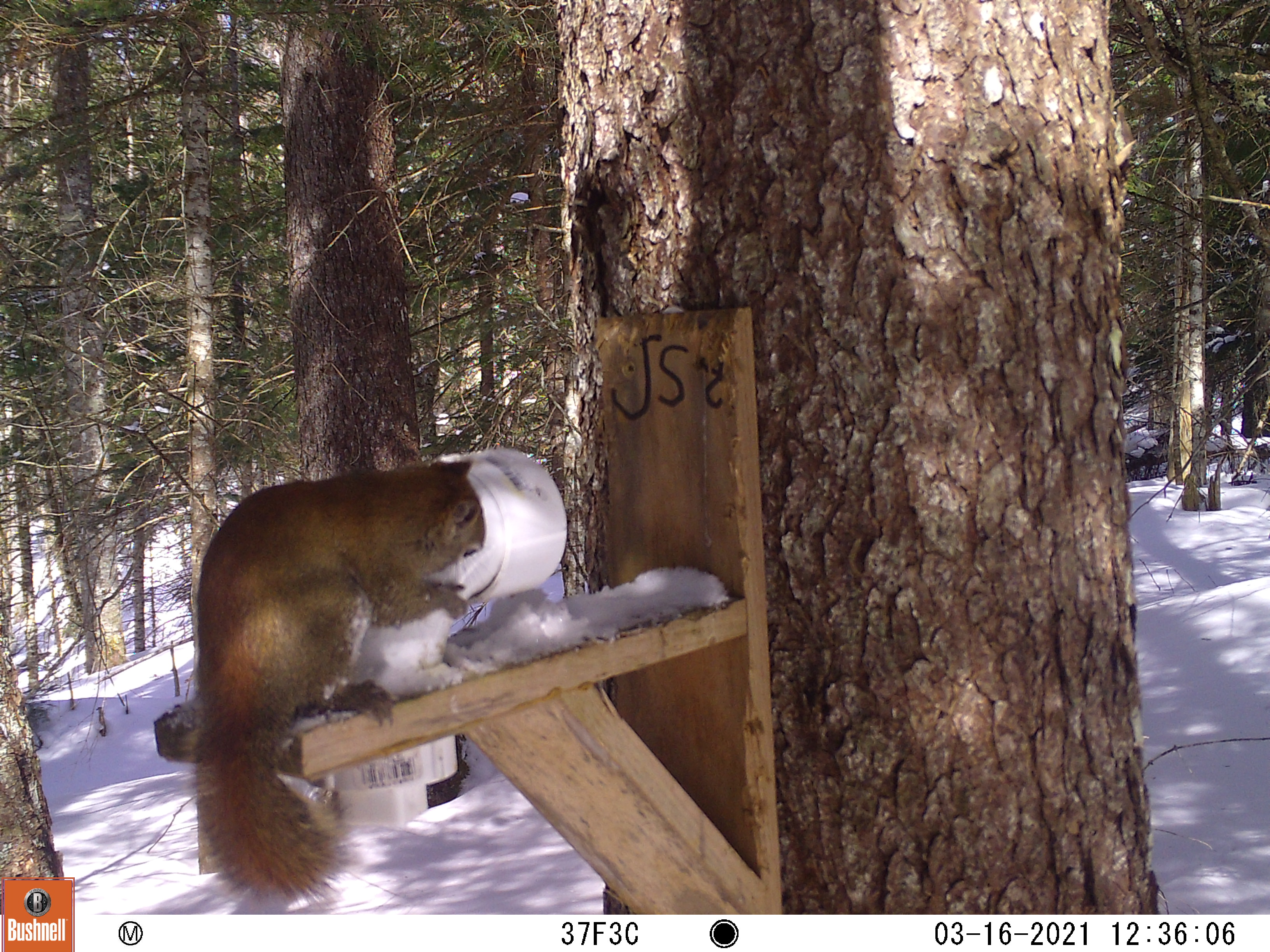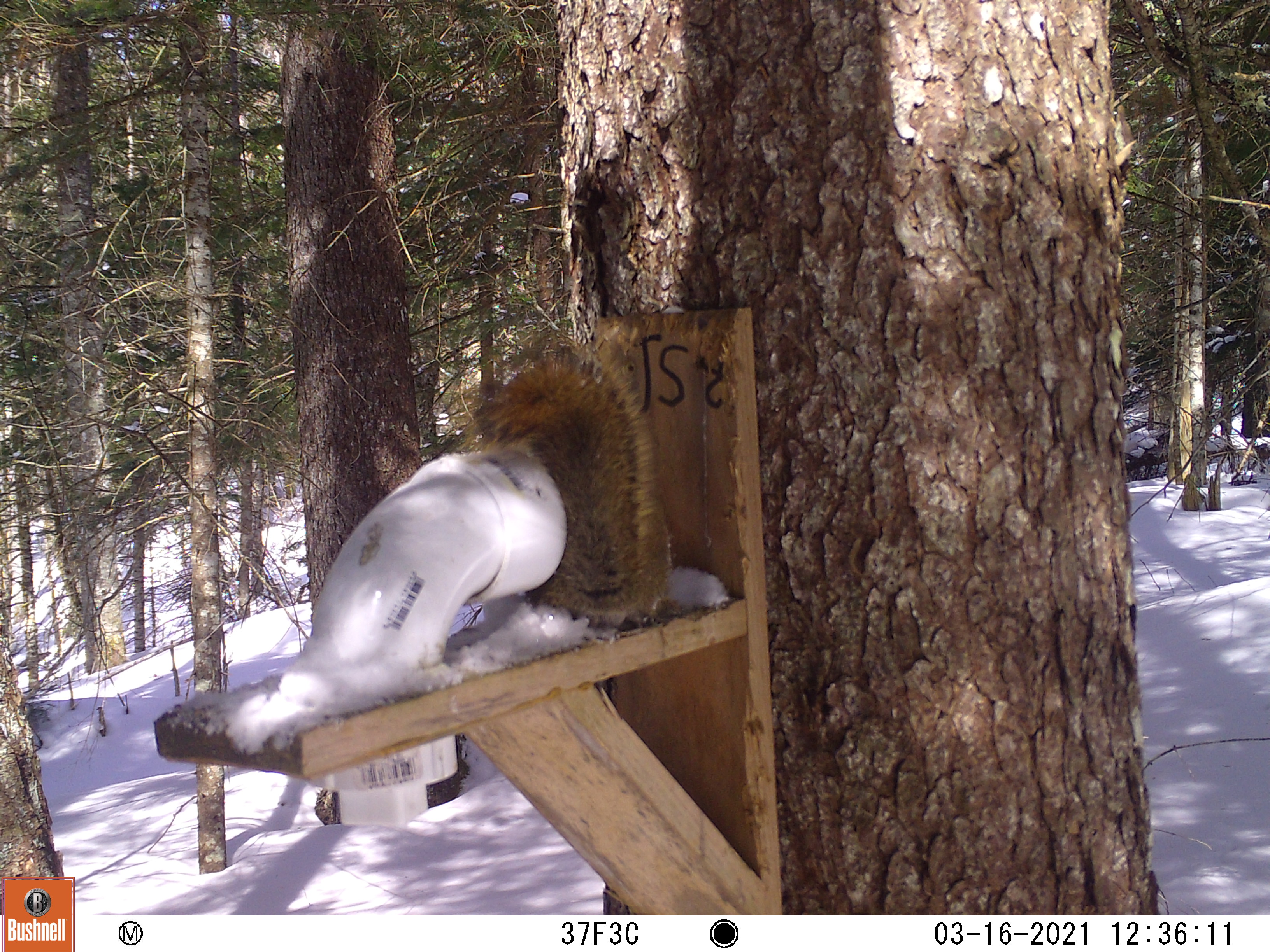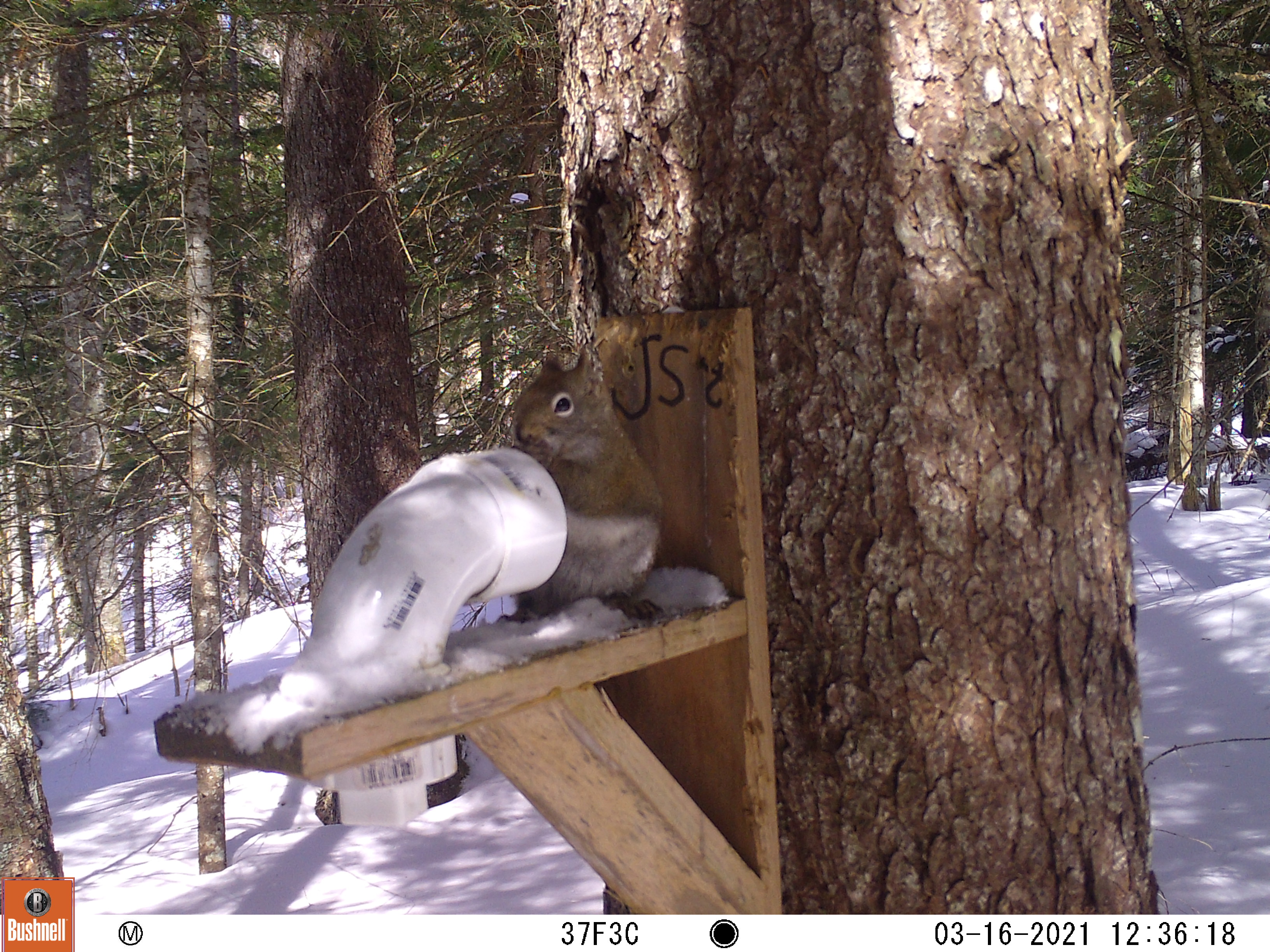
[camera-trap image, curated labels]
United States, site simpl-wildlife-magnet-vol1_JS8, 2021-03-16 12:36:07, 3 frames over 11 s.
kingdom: Animalia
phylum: Chordata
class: Mammalia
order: Rodentia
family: Sciuridae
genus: Tamiasciurus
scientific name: Tamiasciurus hudsonicus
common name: red squirrel